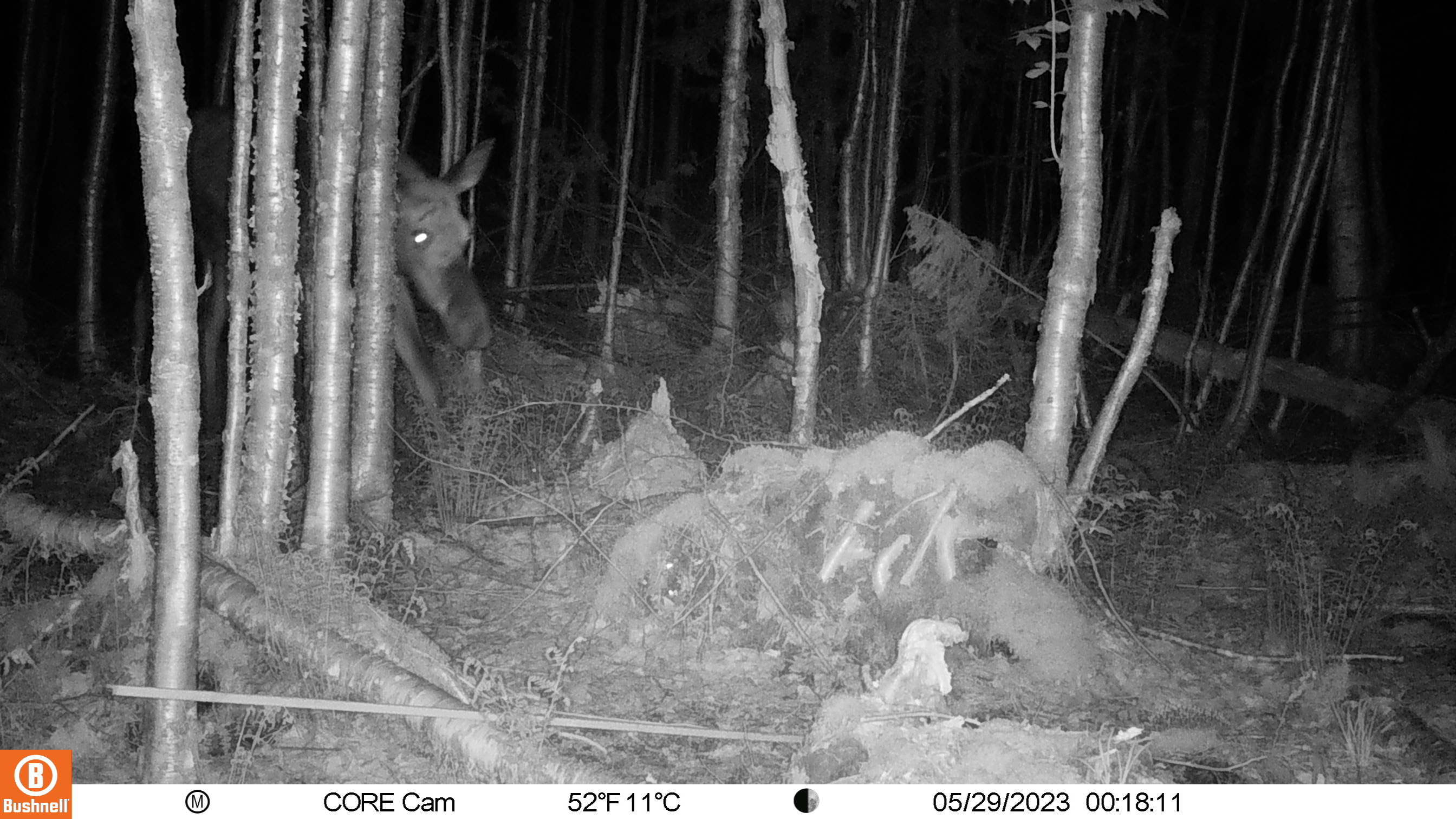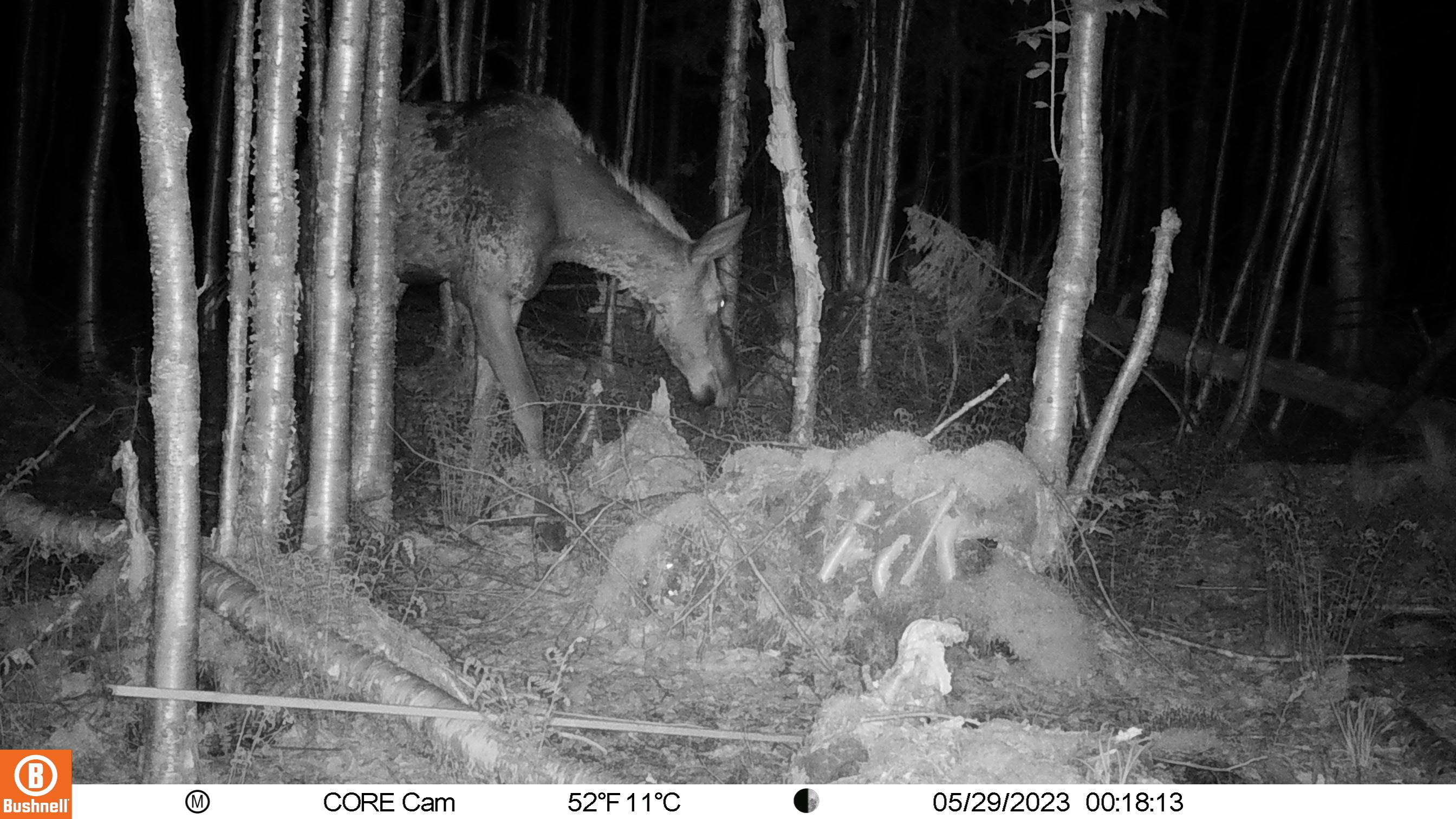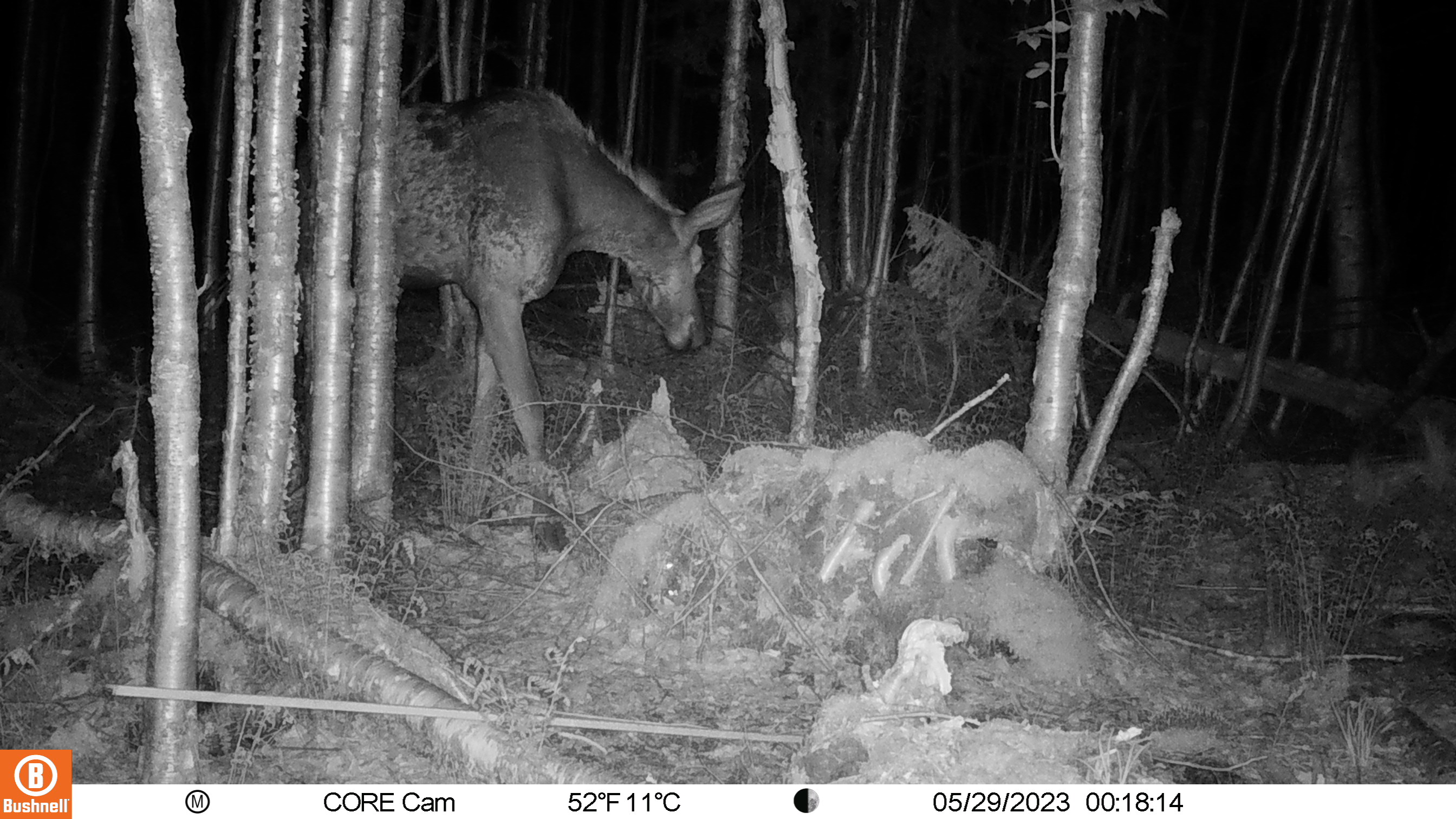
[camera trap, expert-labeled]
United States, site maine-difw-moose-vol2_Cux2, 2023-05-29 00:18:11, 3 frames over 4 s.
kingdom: Animalia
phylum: Chordata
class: Mammalia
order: Artiodactyla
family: Cervidae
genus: Alces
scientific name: Alces alces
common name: moose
Moose (Alces alces).